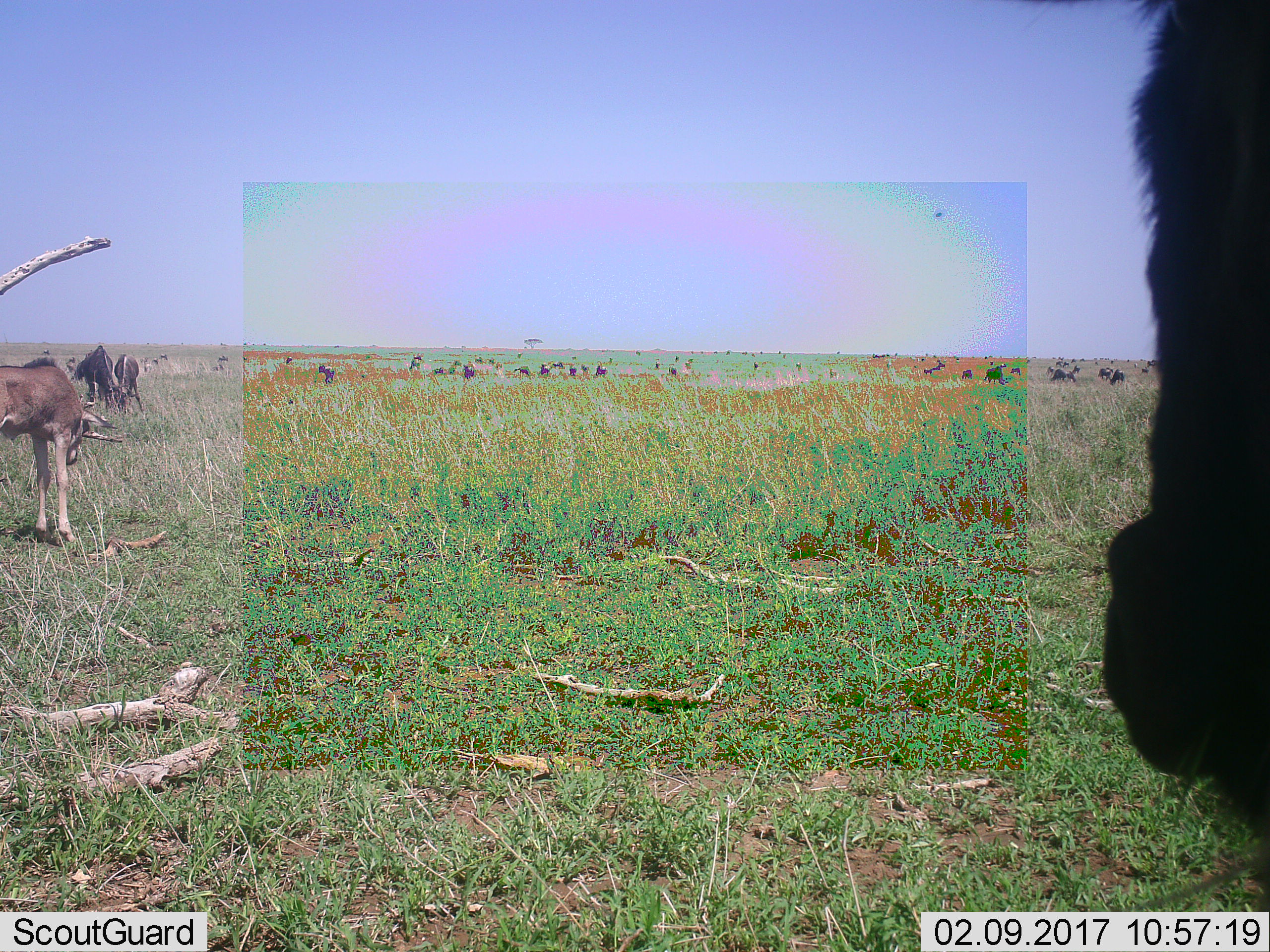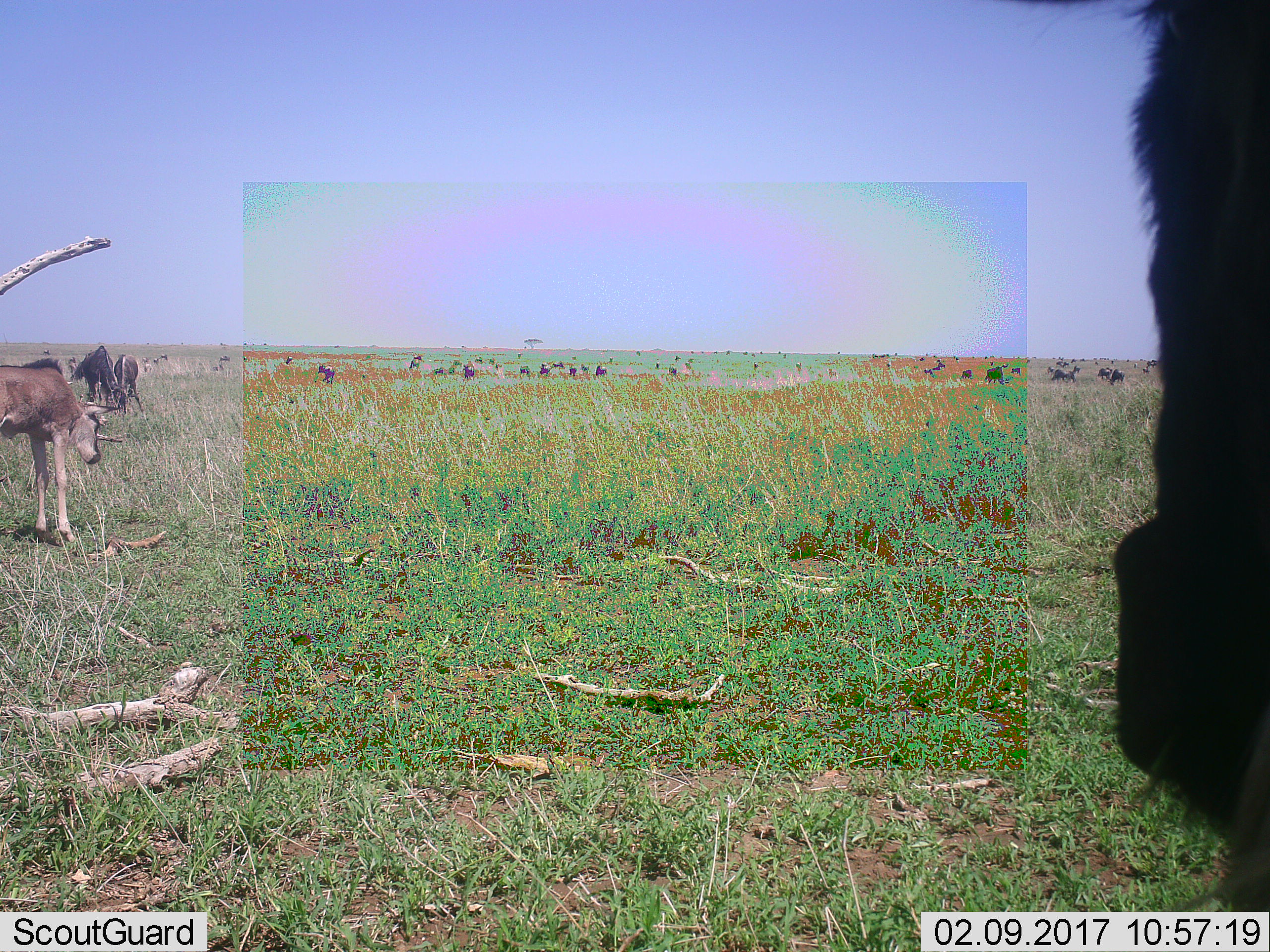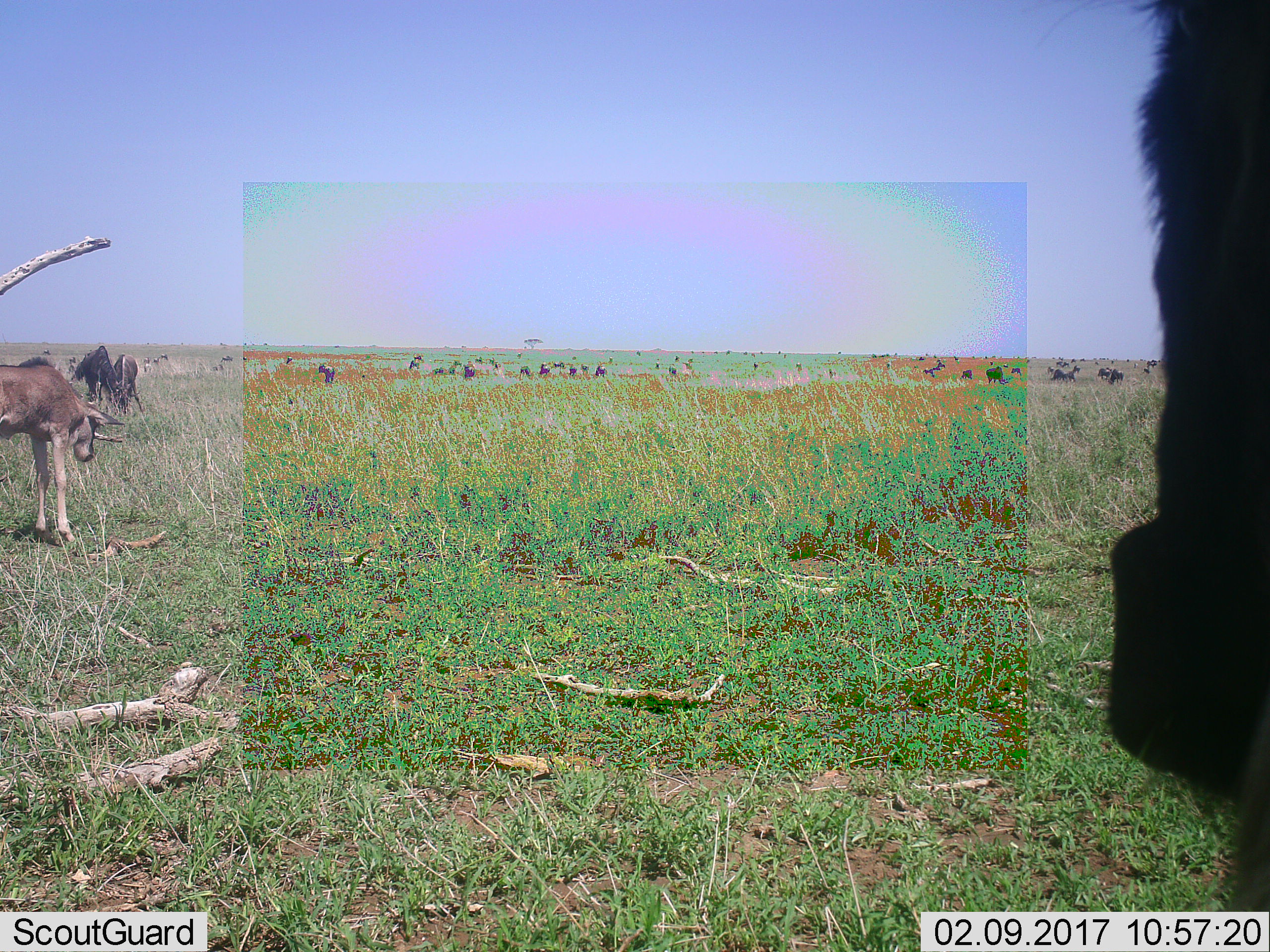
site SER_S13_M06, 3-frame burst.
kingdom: Animalia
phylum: Chordata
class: Mammalia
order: Artiodactyla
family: Bovidae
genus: Connochaetes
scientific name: Connochaetes taurinus taurinus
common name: blue wildebeest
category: wildebeestblue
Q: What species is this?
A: Wildebeestblue (blue wildebeest) (Connochaetes taurinus taurinus).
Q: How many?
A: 11-50.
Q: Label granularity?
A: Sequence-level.